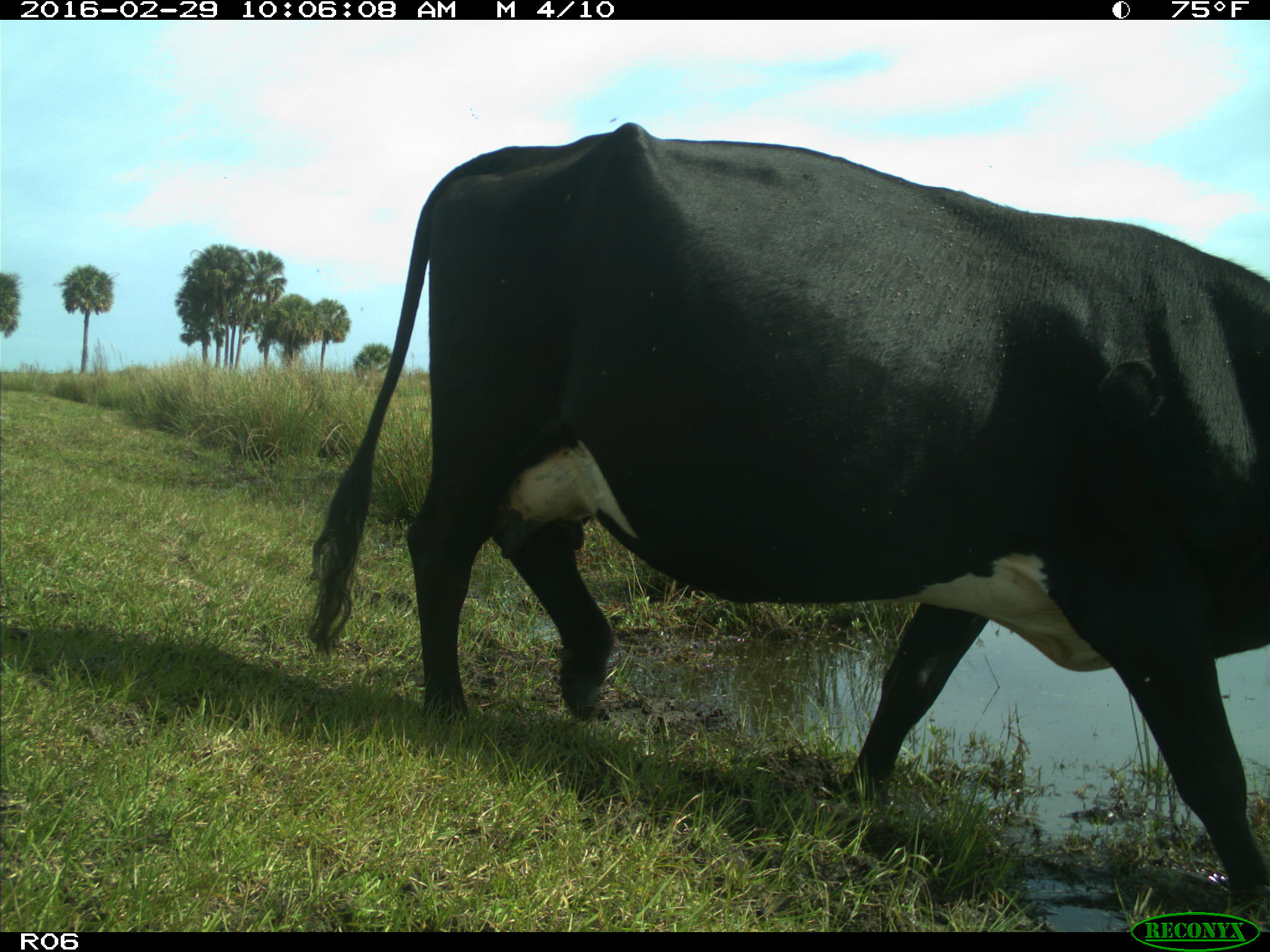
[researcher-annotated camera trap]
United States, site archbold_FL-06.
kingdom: Animalia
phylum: Chordata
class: Mammalia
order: Artiodactyla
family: Bovidae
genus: Bos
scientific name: Bos taurus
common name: domestic cow